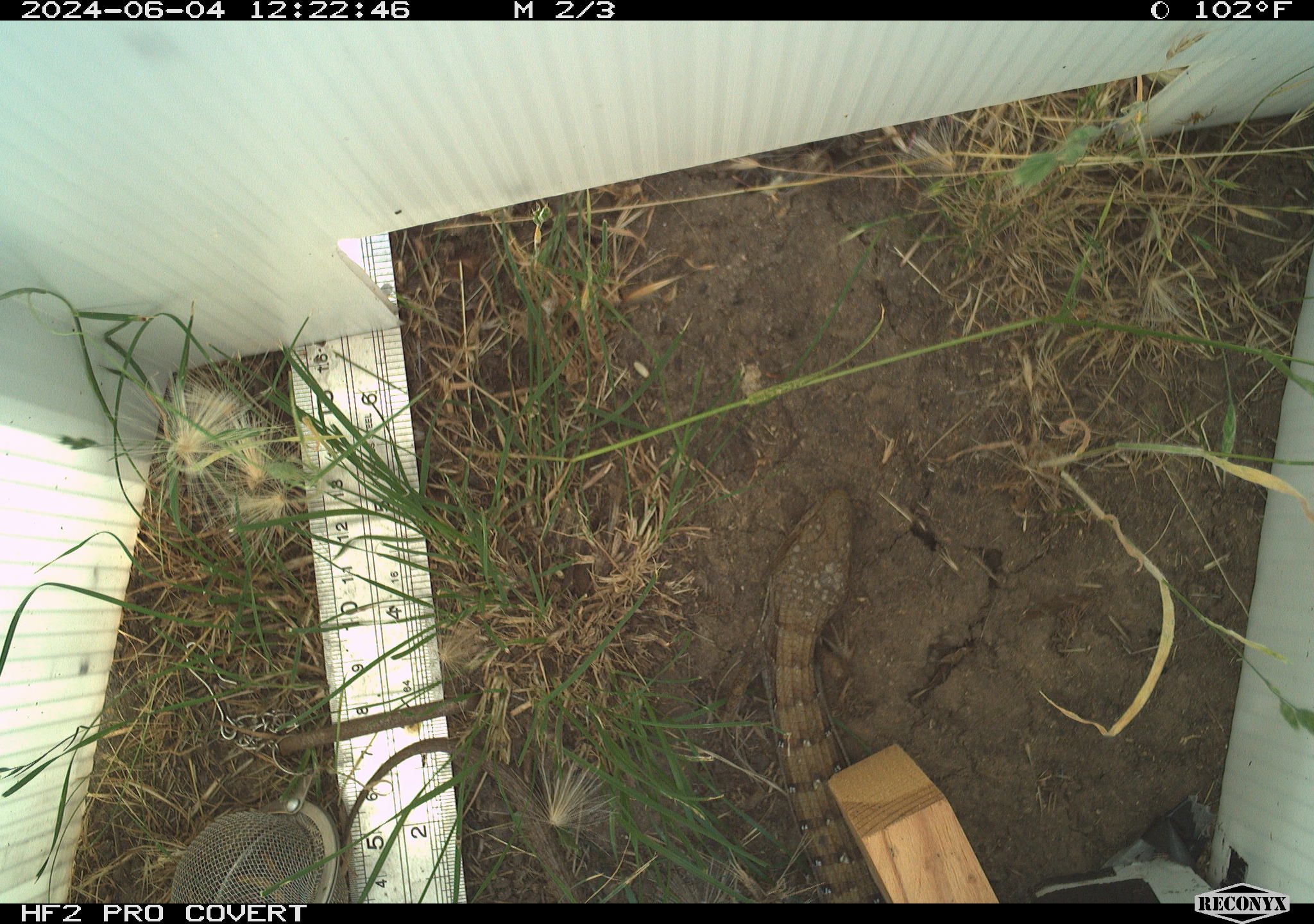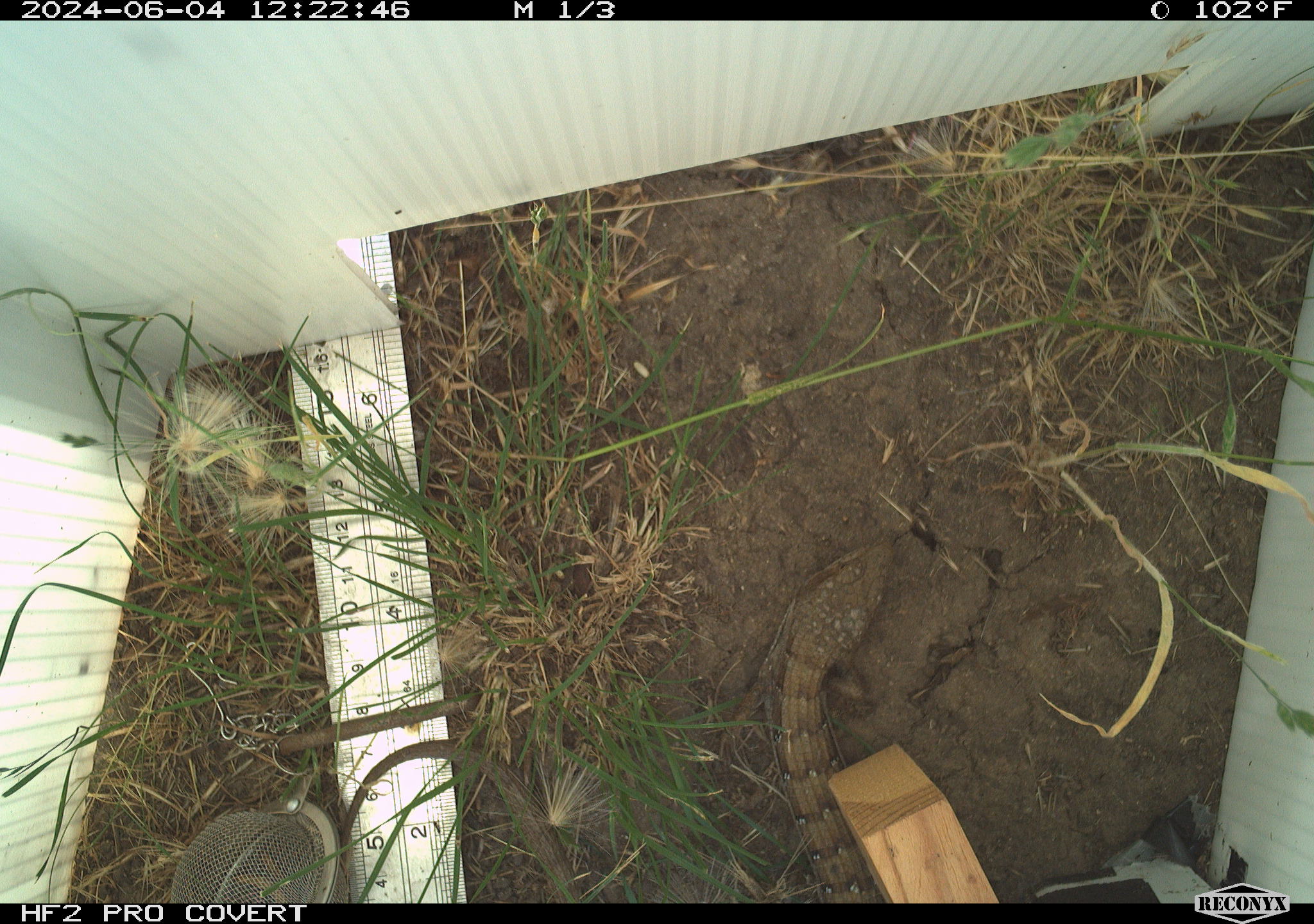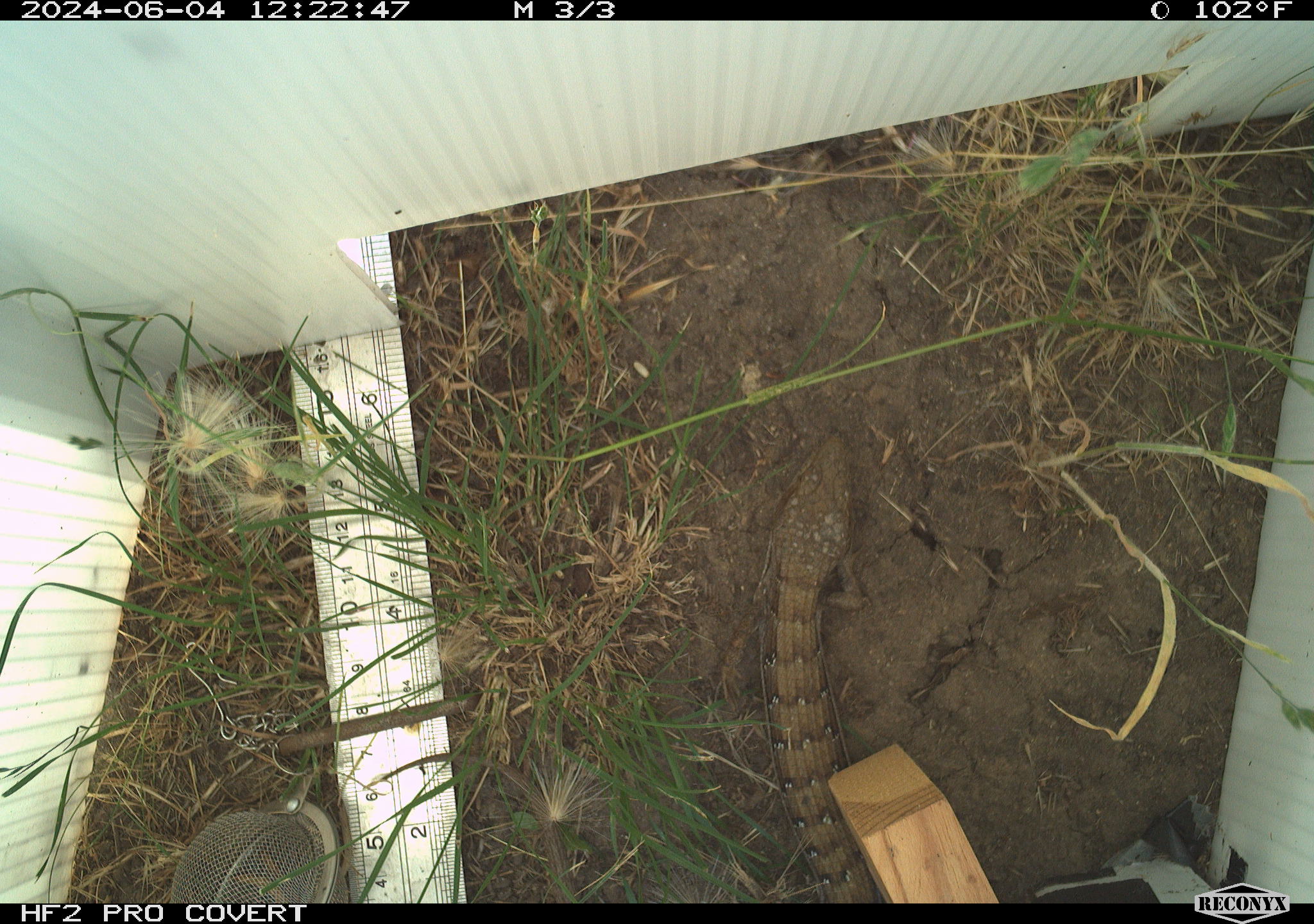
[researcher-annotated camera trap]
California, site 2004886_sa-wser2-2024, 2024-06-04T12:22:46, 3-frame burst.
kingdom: Animalia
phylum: Chordata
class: Reptilia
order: Squamata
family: Anguidae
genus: Elgaria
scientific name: Elgaria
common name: alligator lizards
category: elgaria species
Elgaria species (alligator lizards) (Elgaria).